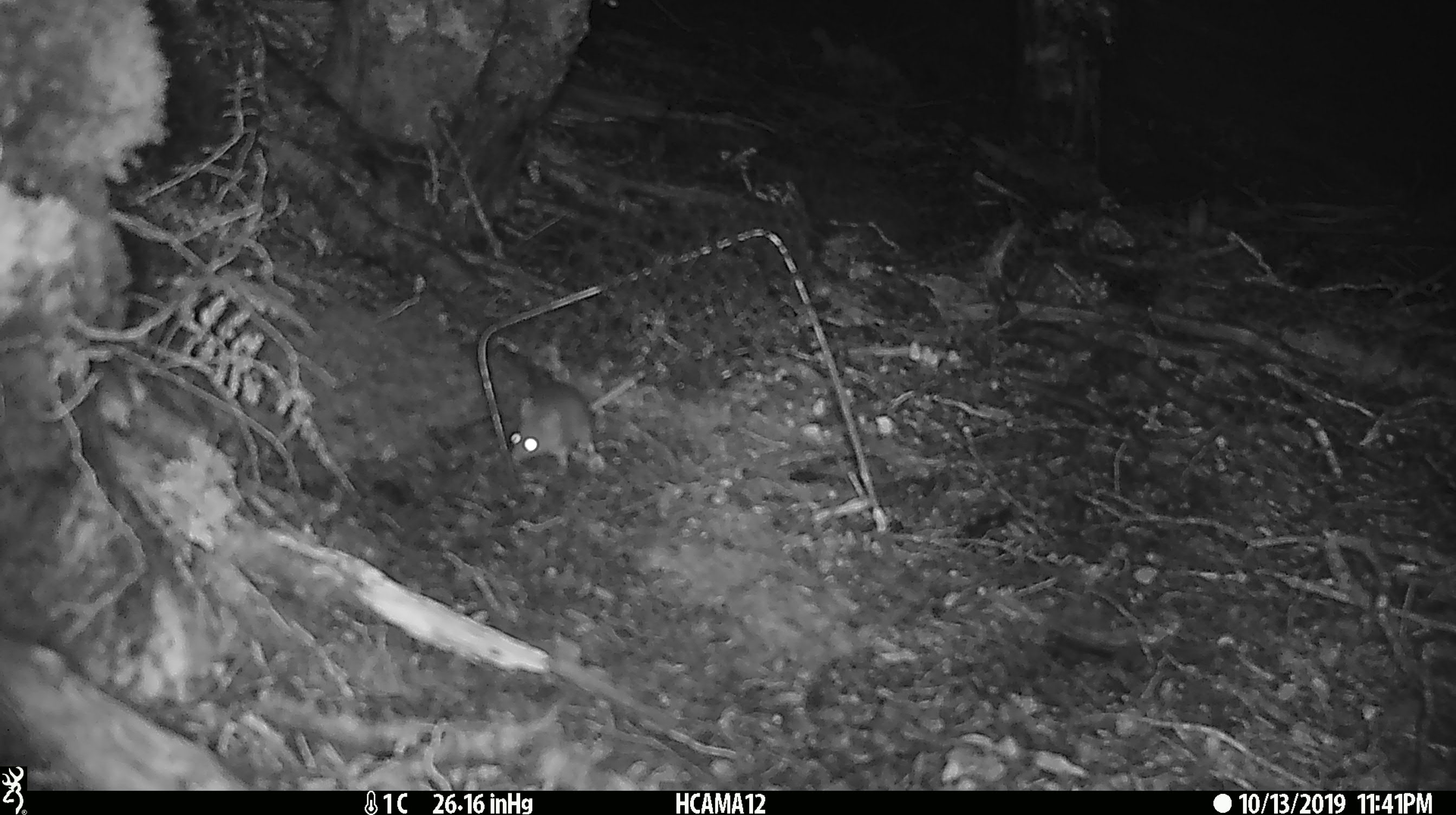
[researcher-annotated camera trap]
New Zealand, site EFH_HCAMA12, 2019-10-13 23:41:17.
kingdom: Animalia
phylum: Chordata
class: Mammalia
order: Rodentia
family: Muridae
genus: Mus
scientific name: Mus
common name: mouse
Mouse (Mus).